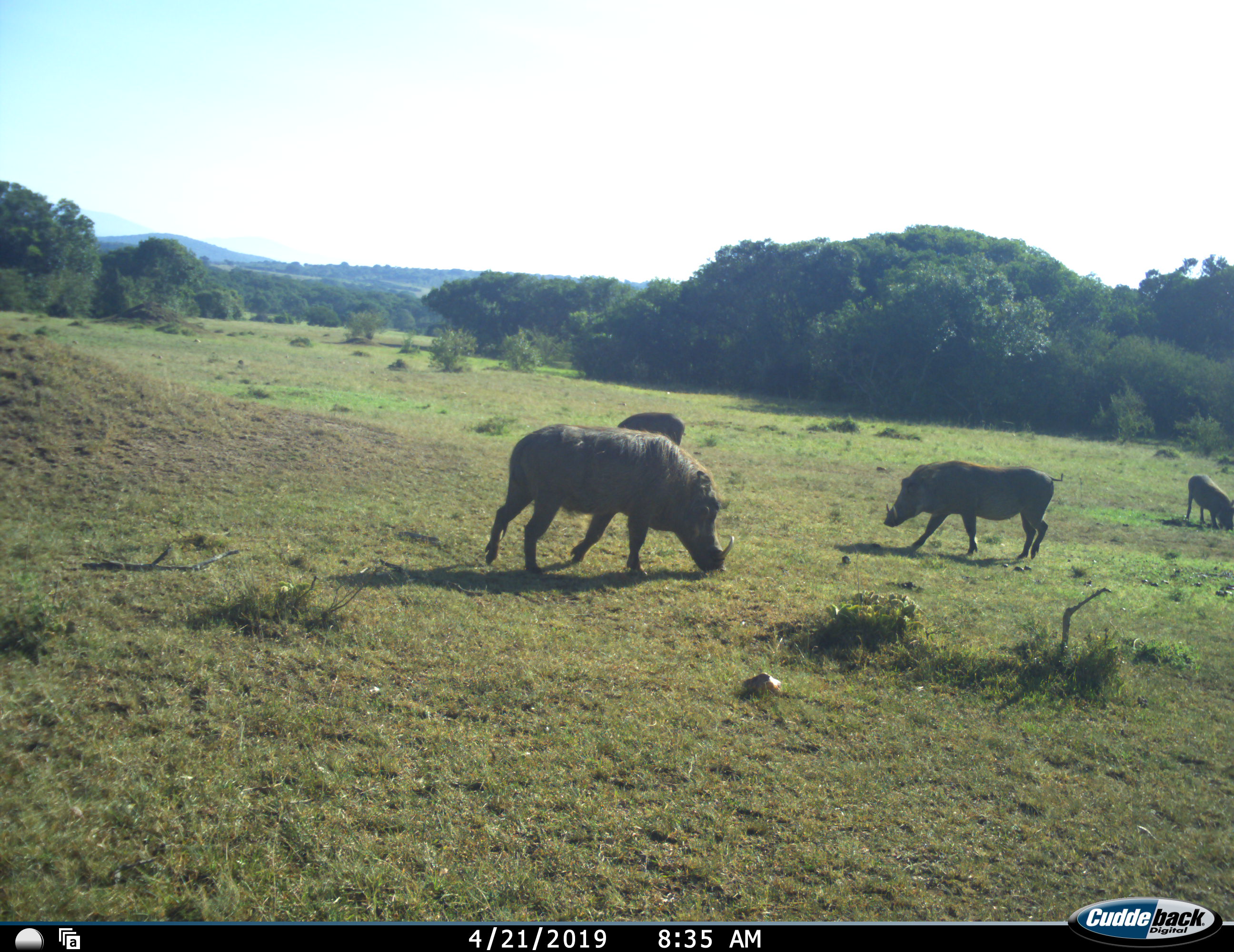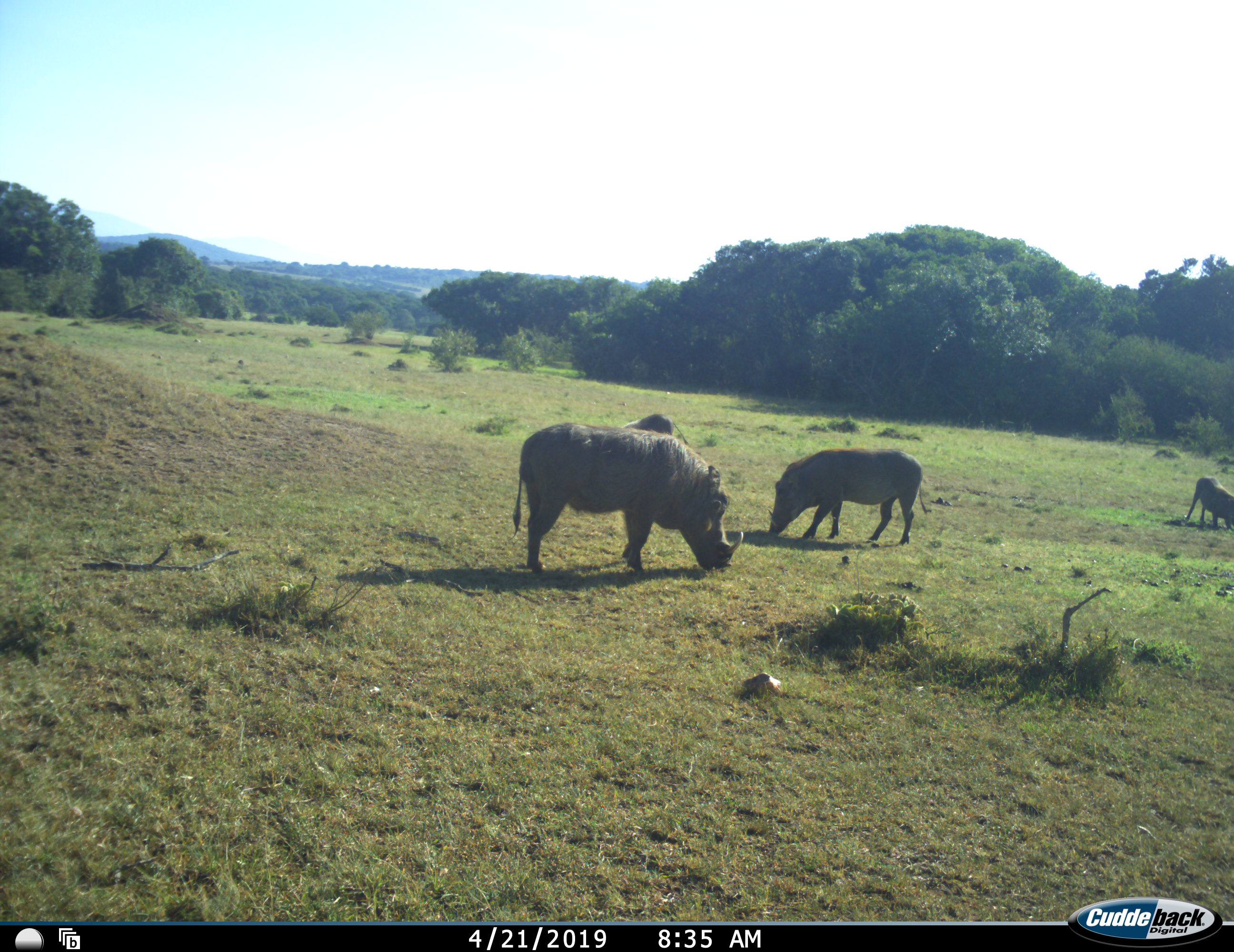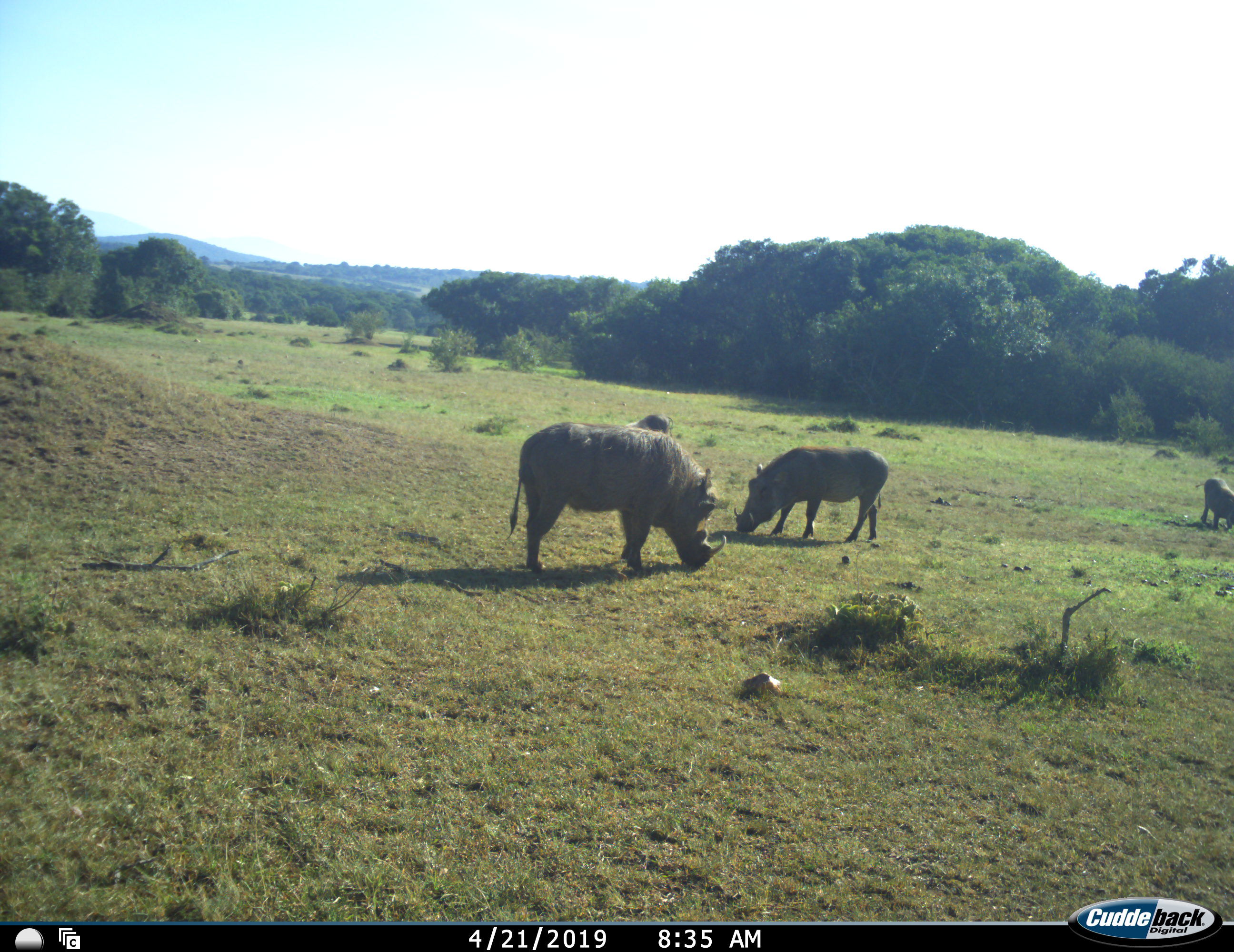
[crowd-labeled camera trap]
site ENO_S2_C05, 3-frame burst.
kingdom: Animalia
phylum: Chordata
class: Mammalia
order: Artiodactyla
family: Suidae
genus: Phacochoerus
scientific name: Phacochoerus africanus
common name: warthog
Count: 4.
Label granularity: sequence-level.